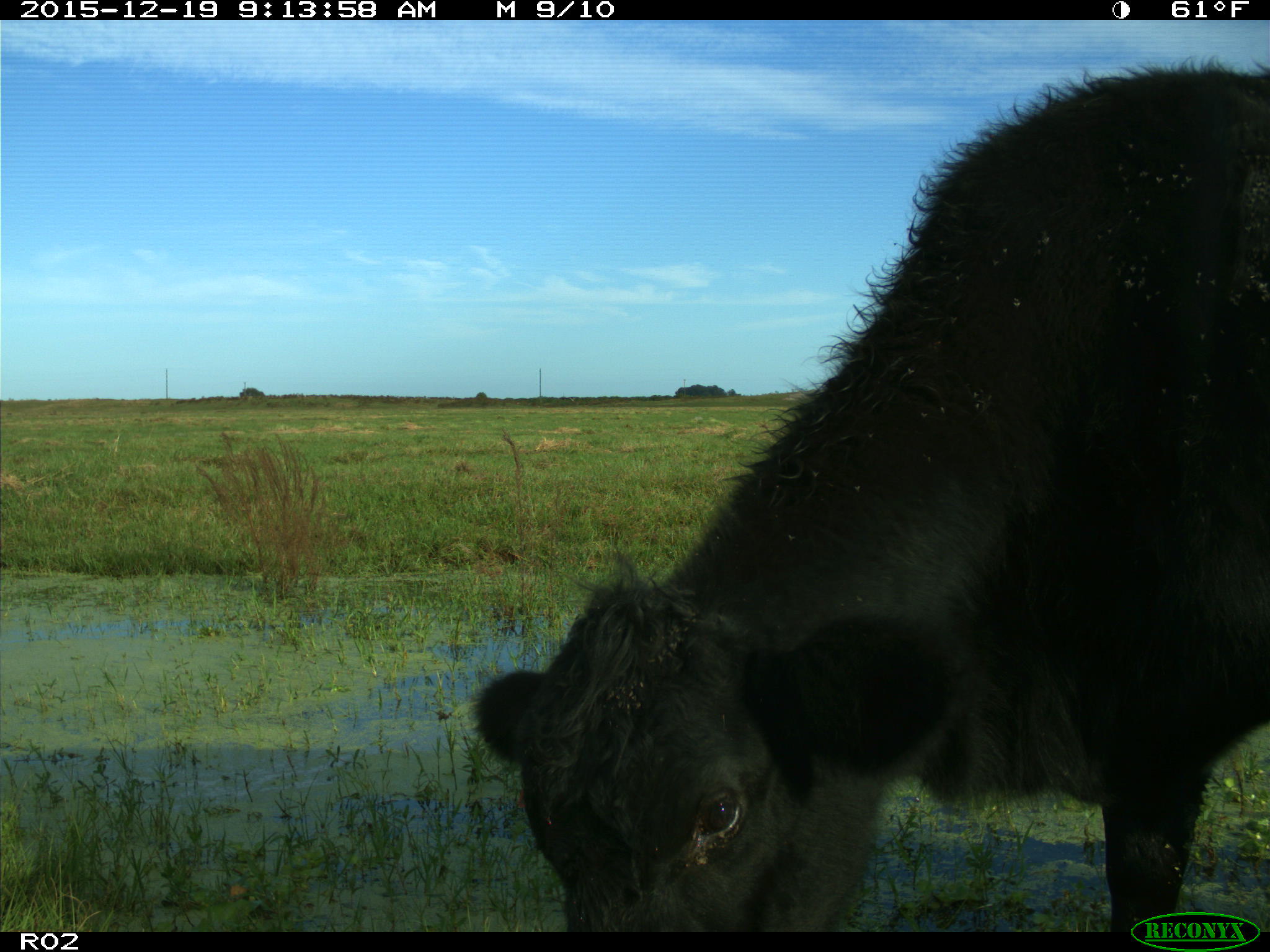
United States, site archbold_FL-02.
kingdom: Animalia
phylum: Chordata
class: Mammalia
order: Artiodactyla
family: Bovidae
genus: Bos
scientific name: Bos taurus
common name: domestic cow